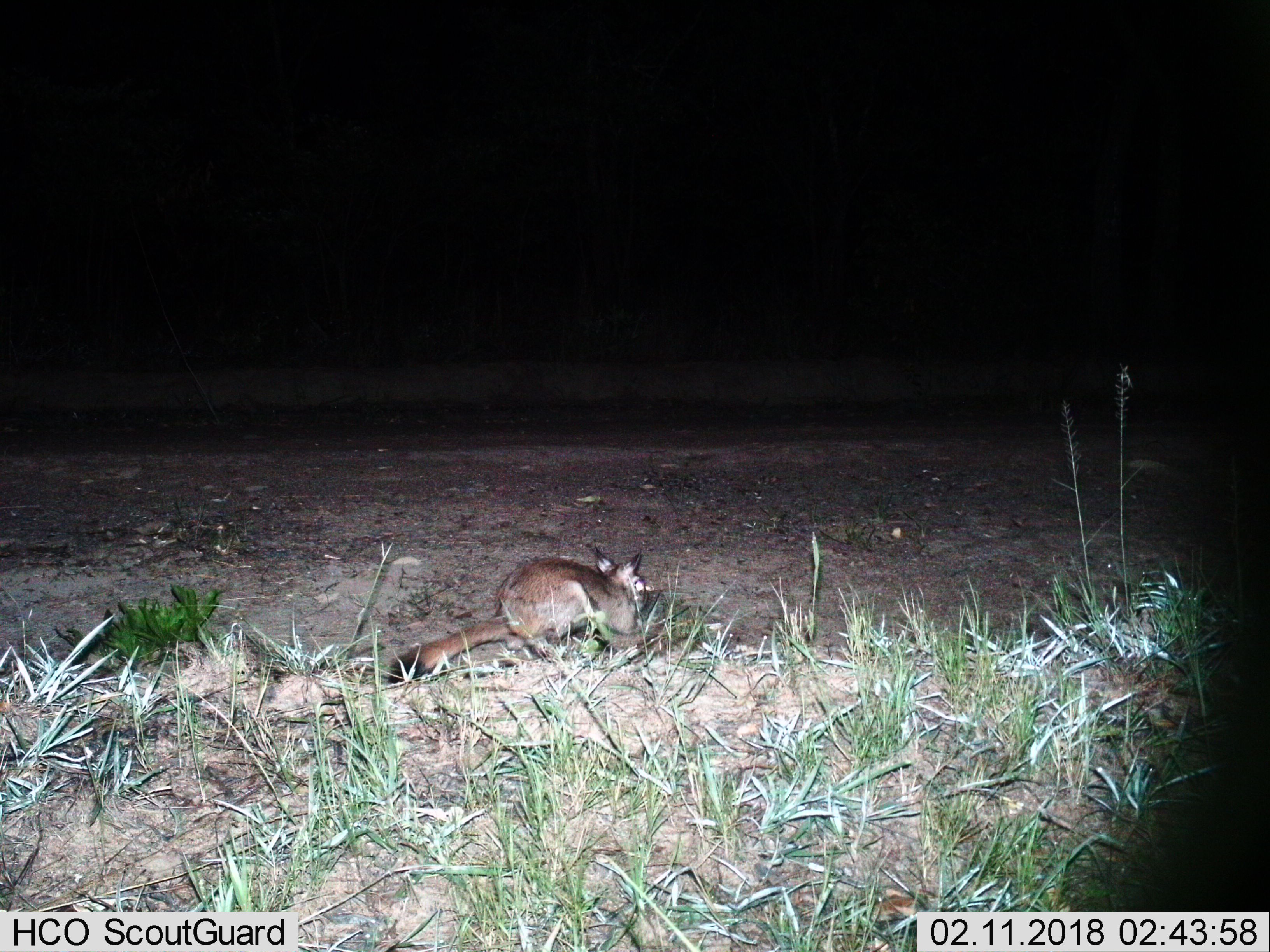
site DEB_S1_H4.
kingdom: Animalia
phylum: Chordata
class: Mammalia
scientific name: Mammalia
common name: rodent or shrew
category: rodentsshrews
Rodentsshrews (rodent or shrew) (Mammalia), count 1. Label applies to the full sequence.